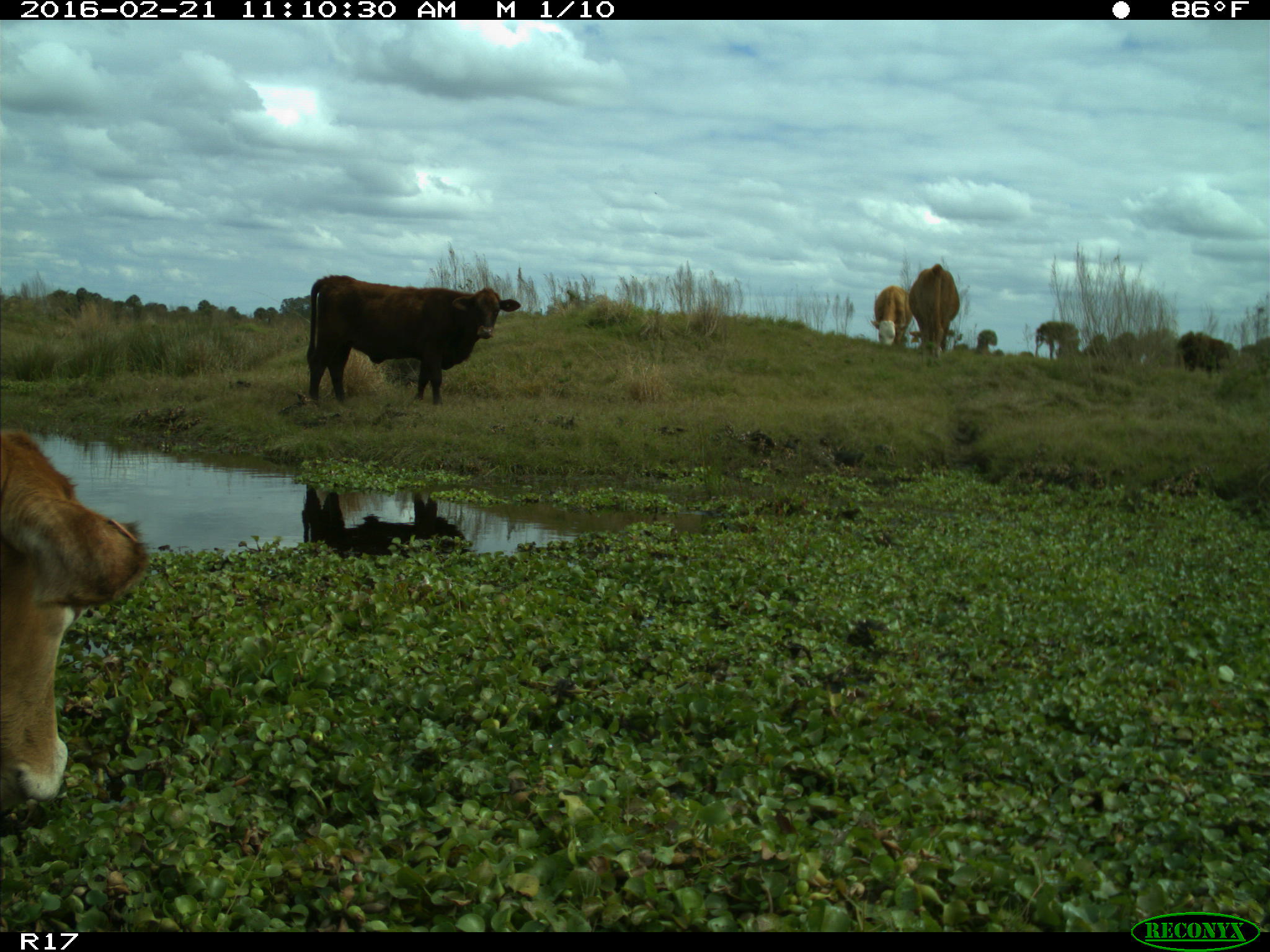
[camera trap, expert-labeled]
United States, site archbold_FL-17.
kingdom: Animalia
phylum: Chordata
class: Mammalia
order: Artiodactyla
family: Bovidae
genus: Bos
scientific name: Bos taurus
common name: domestic cow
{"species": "Bos taurus (domestic cow)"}